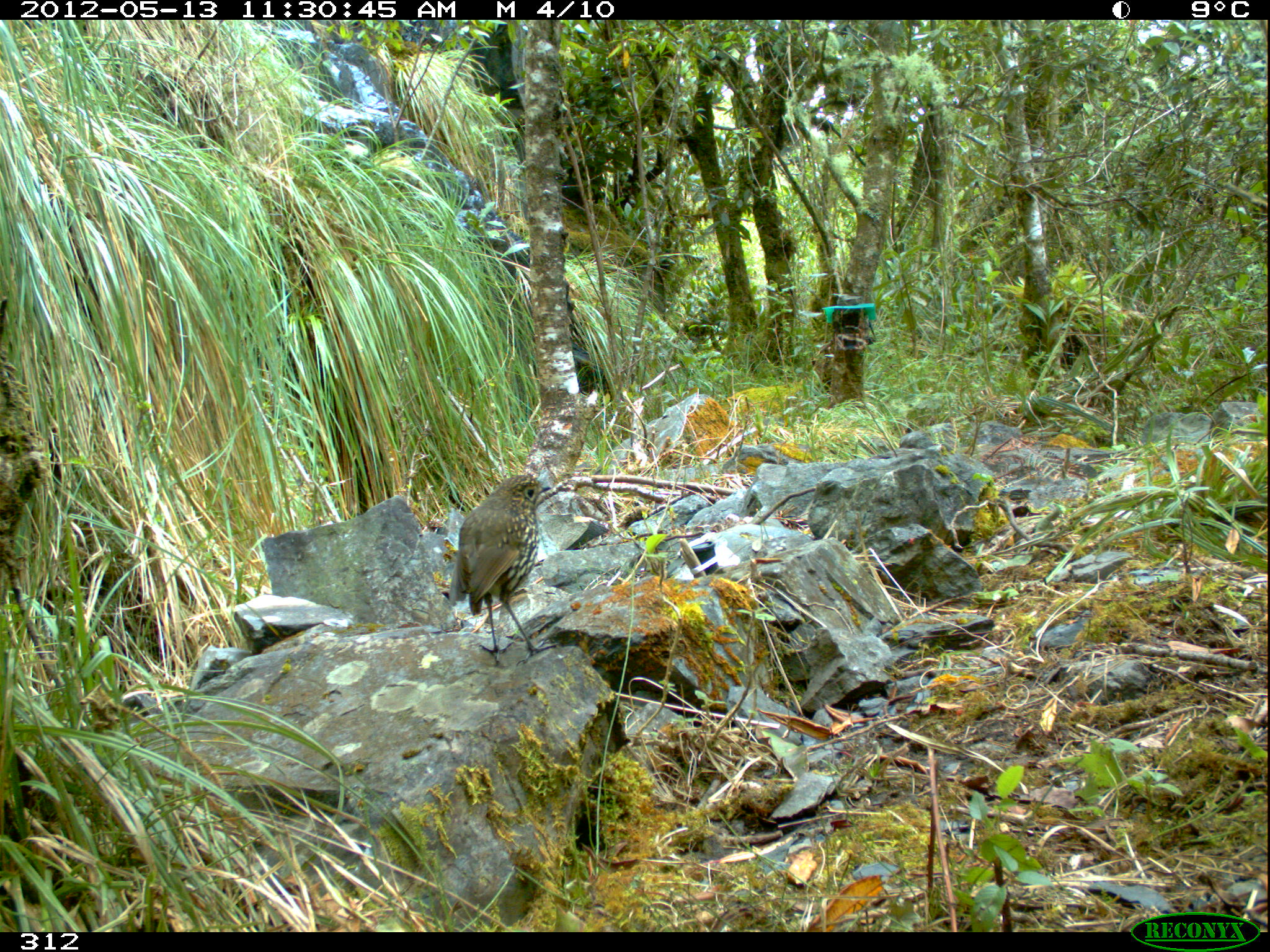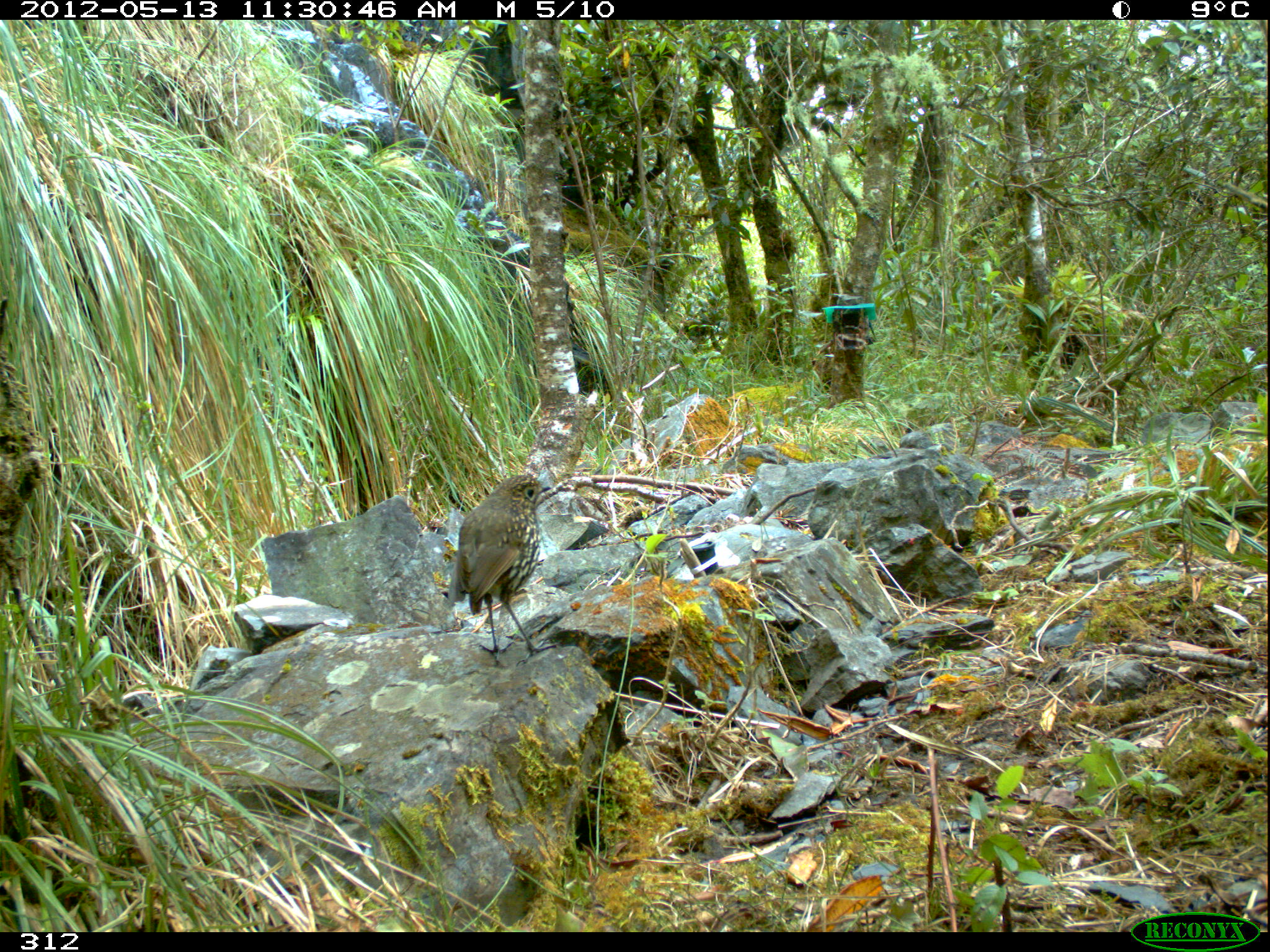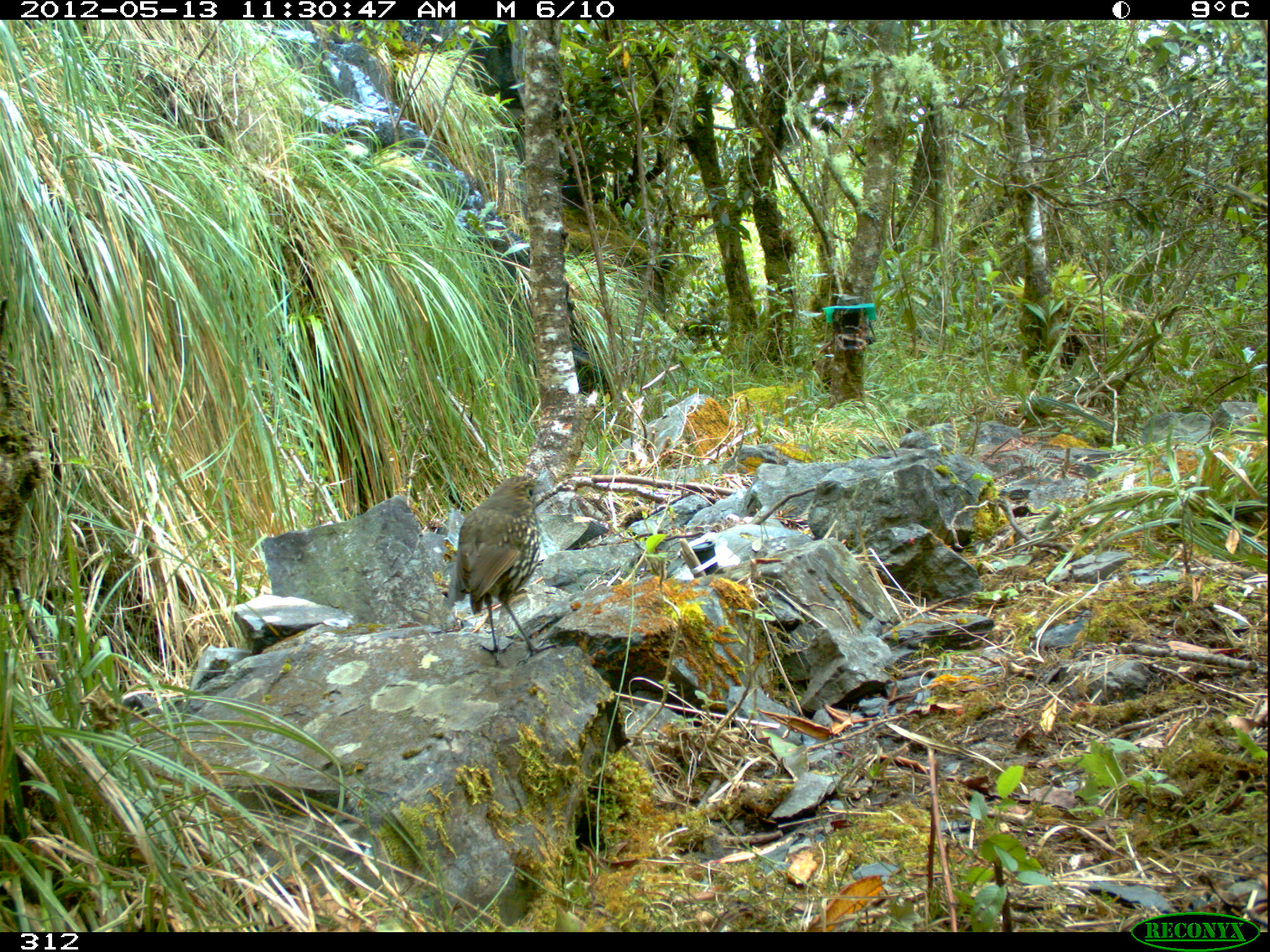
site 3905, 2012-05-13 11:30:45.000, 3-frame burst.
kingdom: Animalia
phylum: Chordata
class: Aves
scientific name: Aves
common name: bird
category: unknown bird